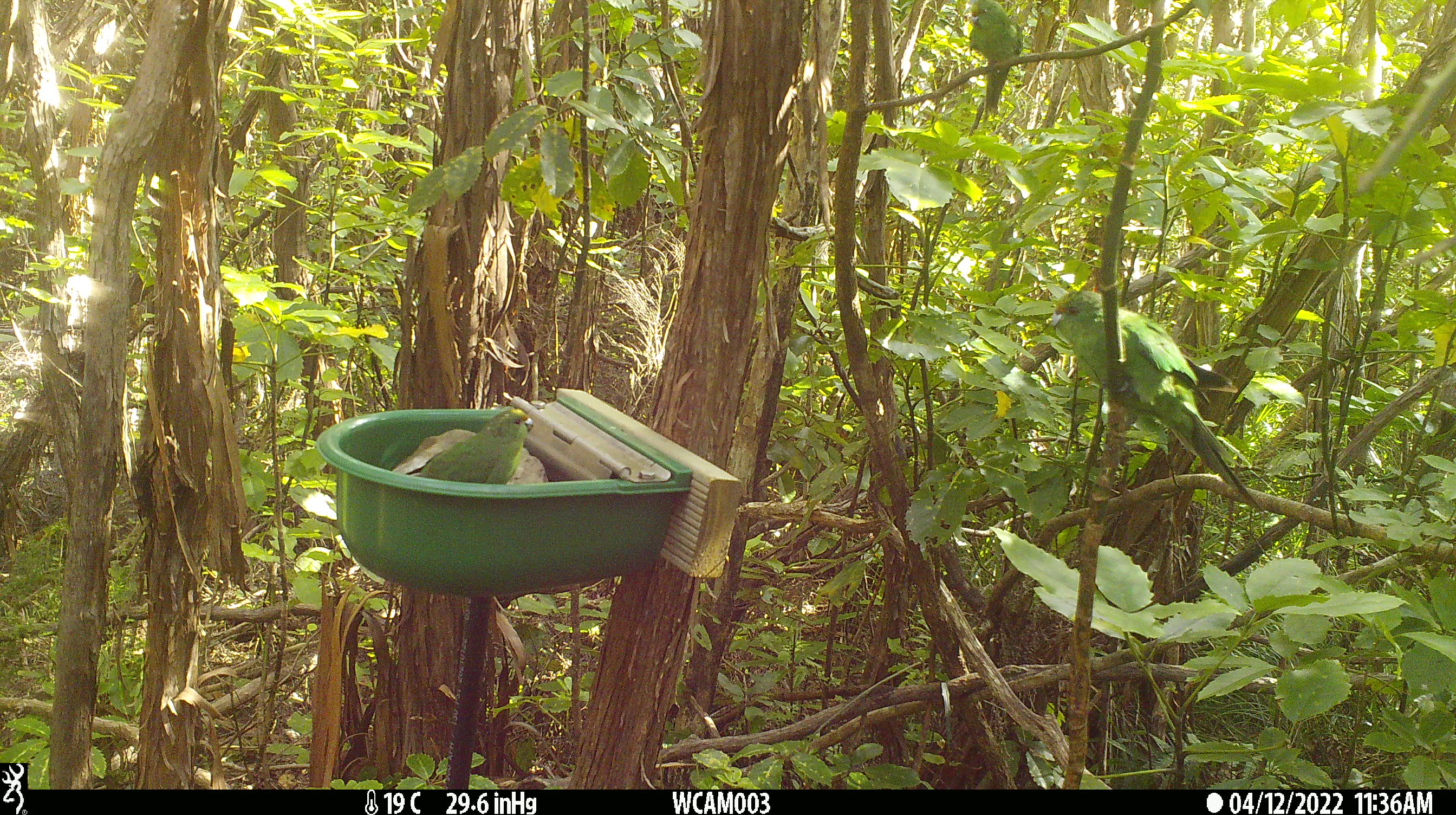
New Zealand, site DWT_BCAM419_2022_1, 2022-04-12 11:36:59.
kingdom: Animalia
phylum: Chordata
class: Aves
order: Psittaciformes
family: Psittaculidae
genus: Cyanoramphus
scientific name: Cyanoramphus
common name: parakeet